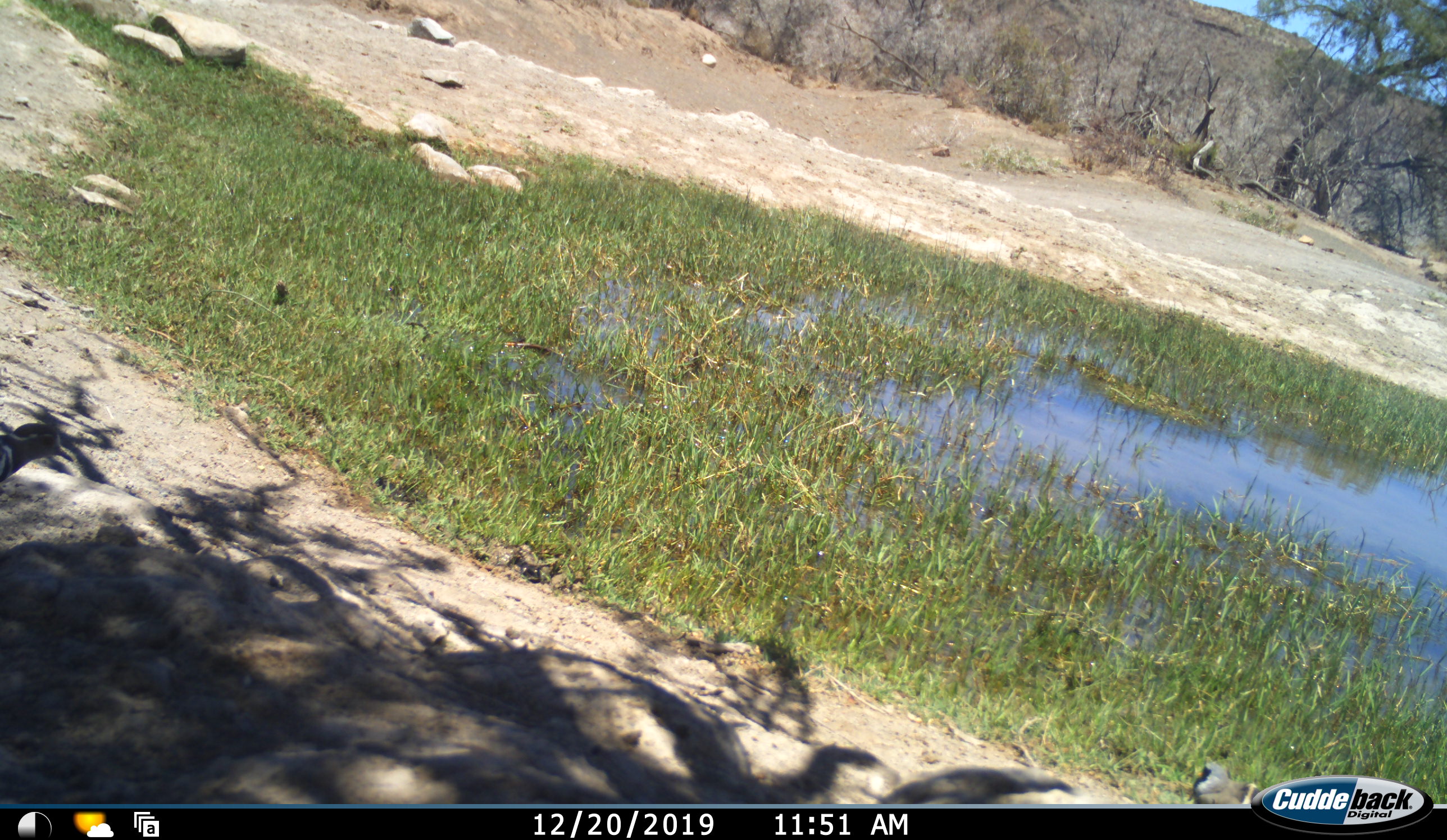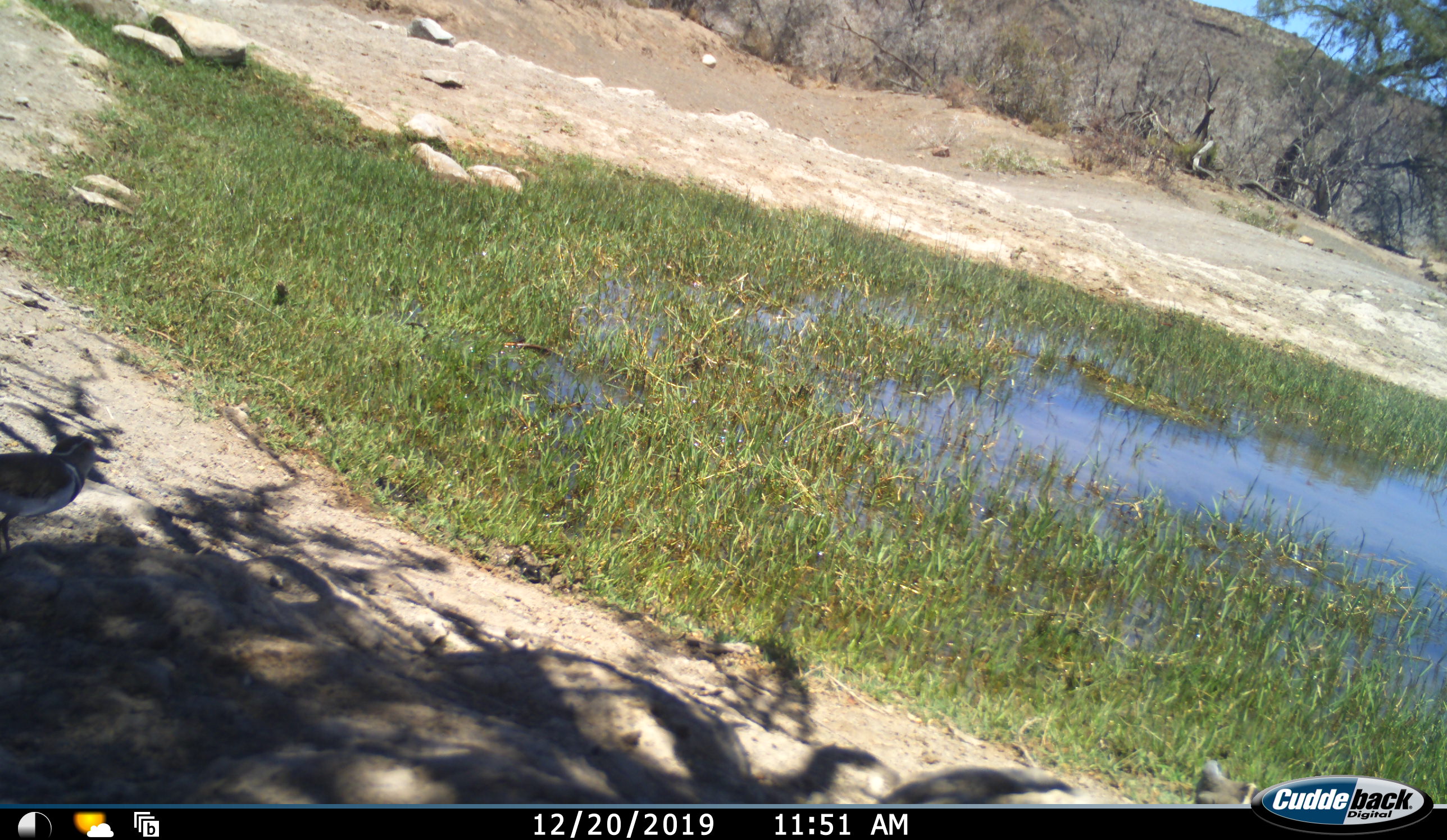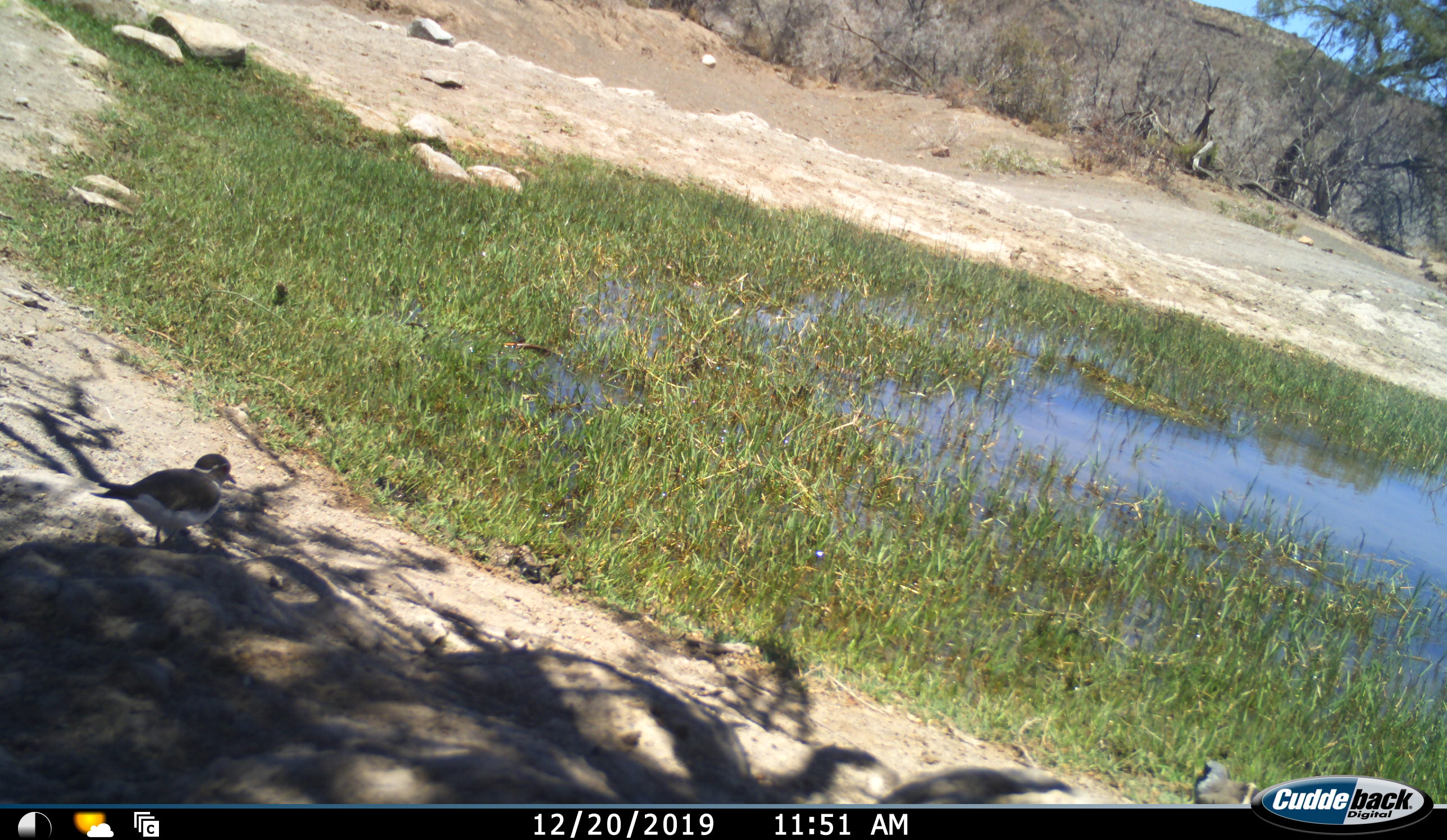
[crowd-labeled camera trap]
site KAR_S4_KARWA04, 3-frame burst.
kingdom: Animalia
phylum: Chordata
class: Aves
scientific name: Aves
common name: bird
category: birdother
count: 2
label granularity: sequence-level